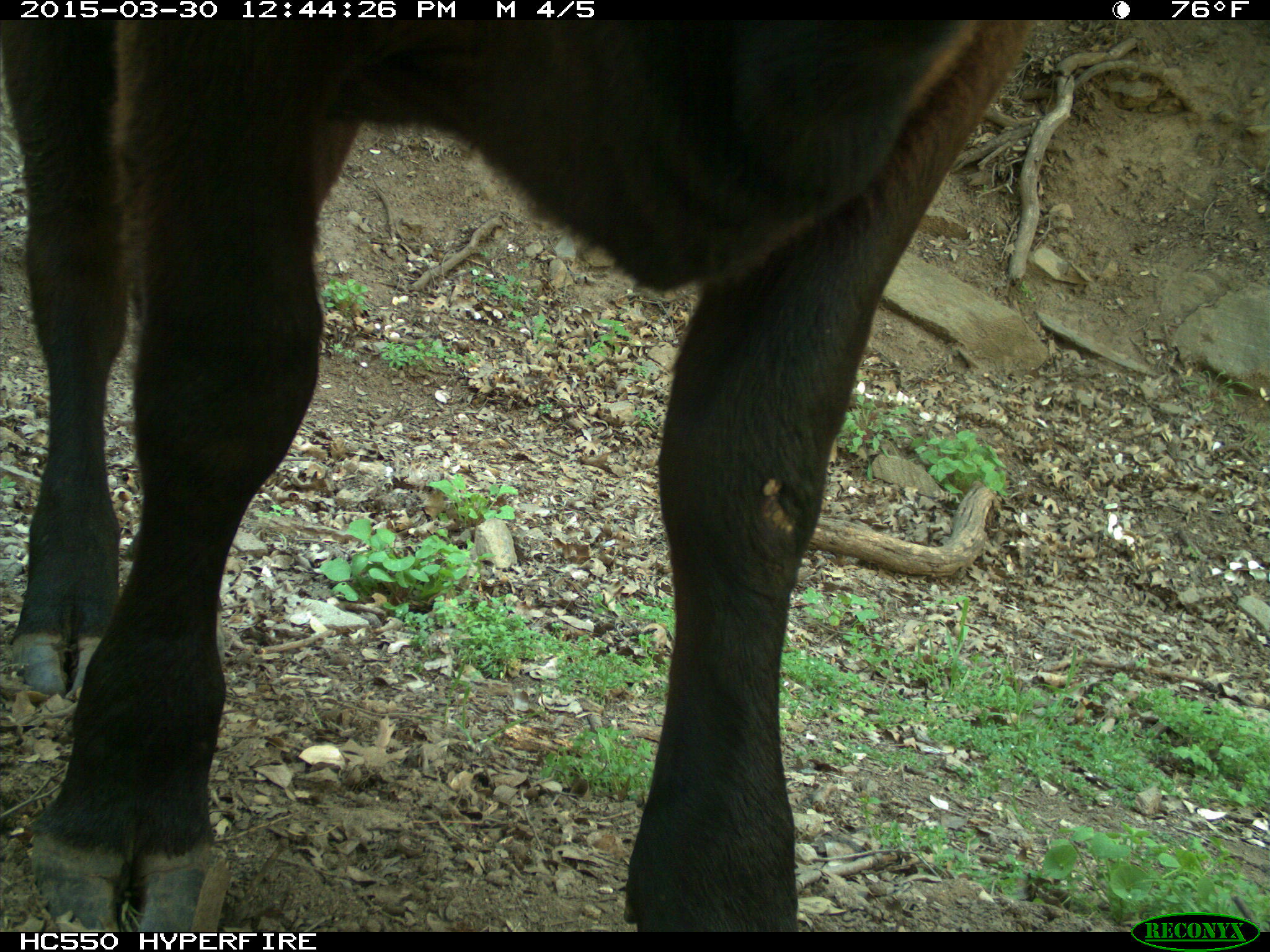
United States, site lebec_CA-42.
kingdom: Animalia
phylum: Chordata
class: Mammalia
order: Artiodactyla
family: Bovidae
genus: Bos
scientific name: Bos taurus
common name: domestic cow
Bos taurus (domestic cow).